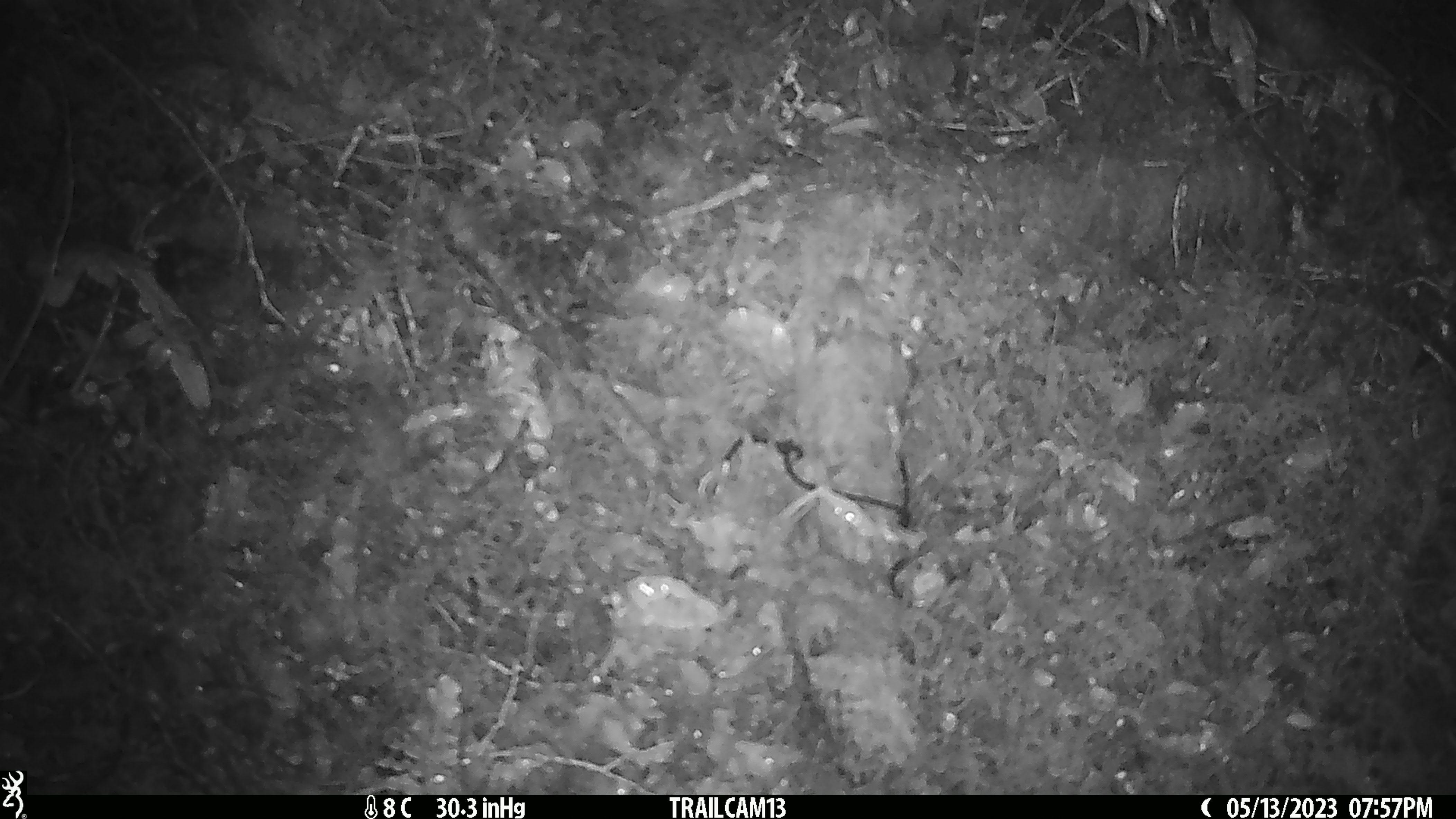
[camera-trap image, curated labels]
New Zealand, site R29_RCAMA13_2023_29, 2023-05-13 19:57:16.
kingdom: Animalia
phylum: Chordata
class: Mammalia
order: Rodentia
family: Muridae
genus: Mus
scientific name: Mus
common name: mouse